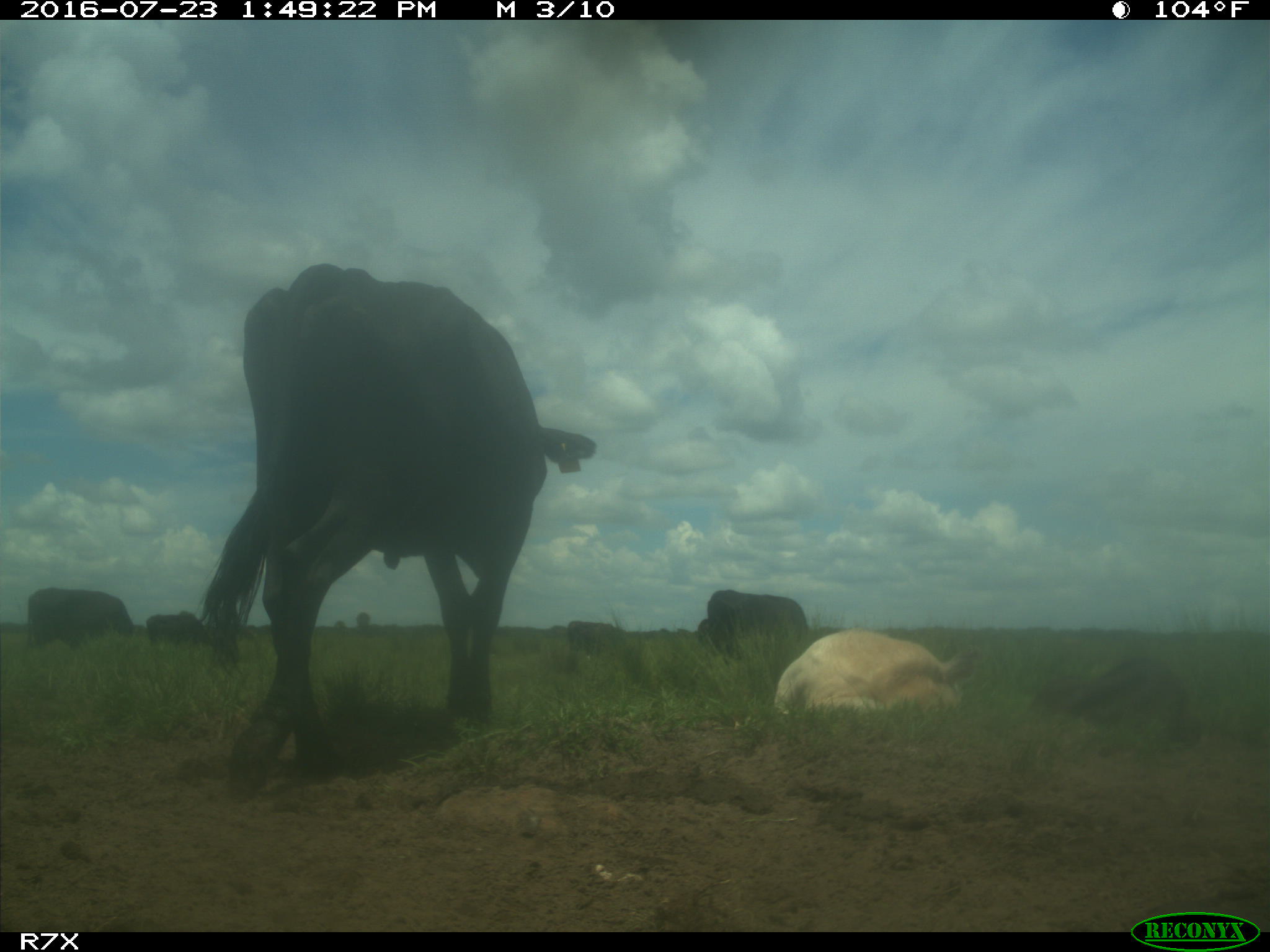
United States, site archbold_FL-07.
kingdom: Animalia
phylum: Chordata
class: Mammalia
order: Artiodactyla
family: Bovidae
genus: Bos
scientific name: Bos taurus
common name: domestic cow